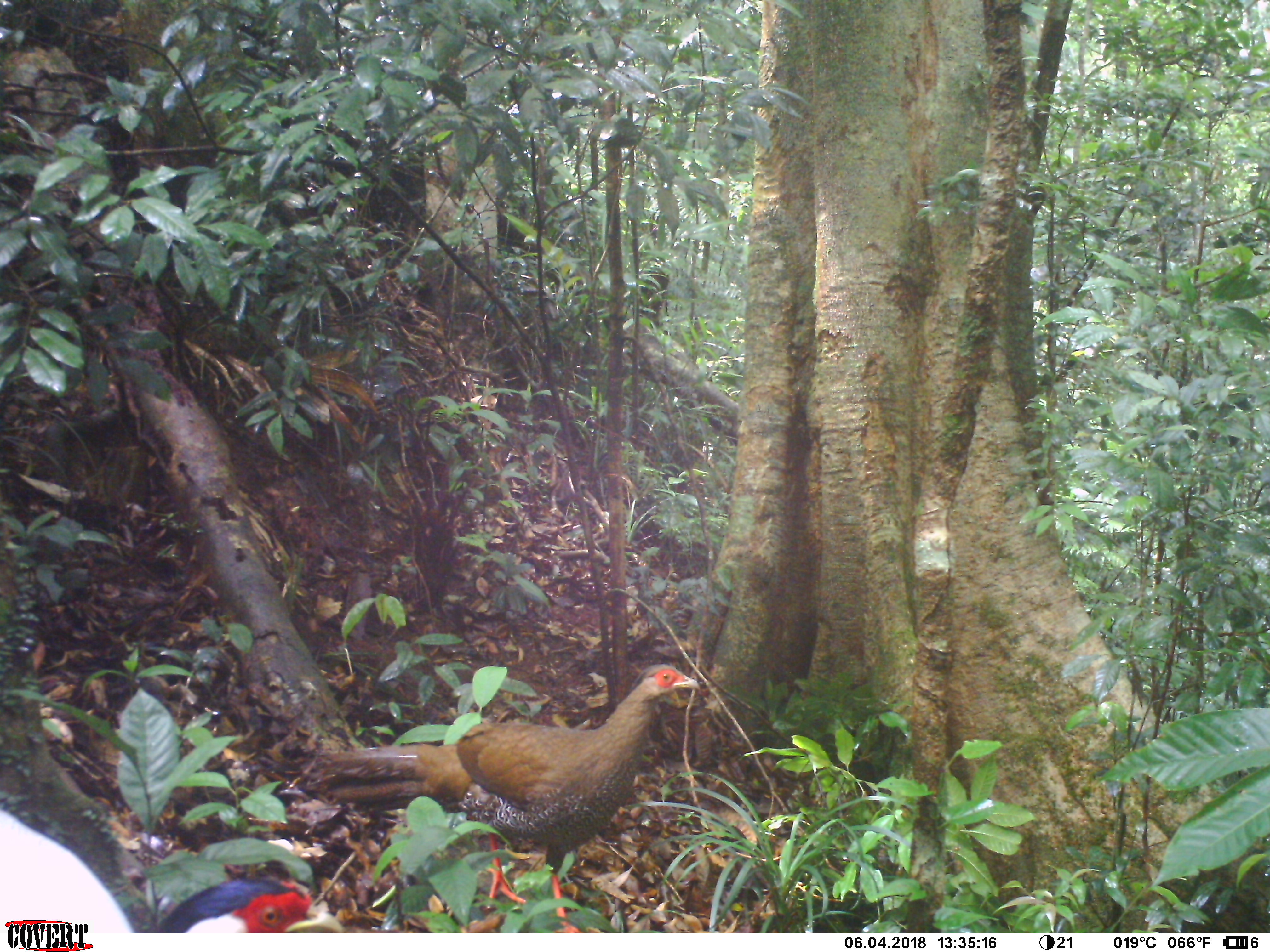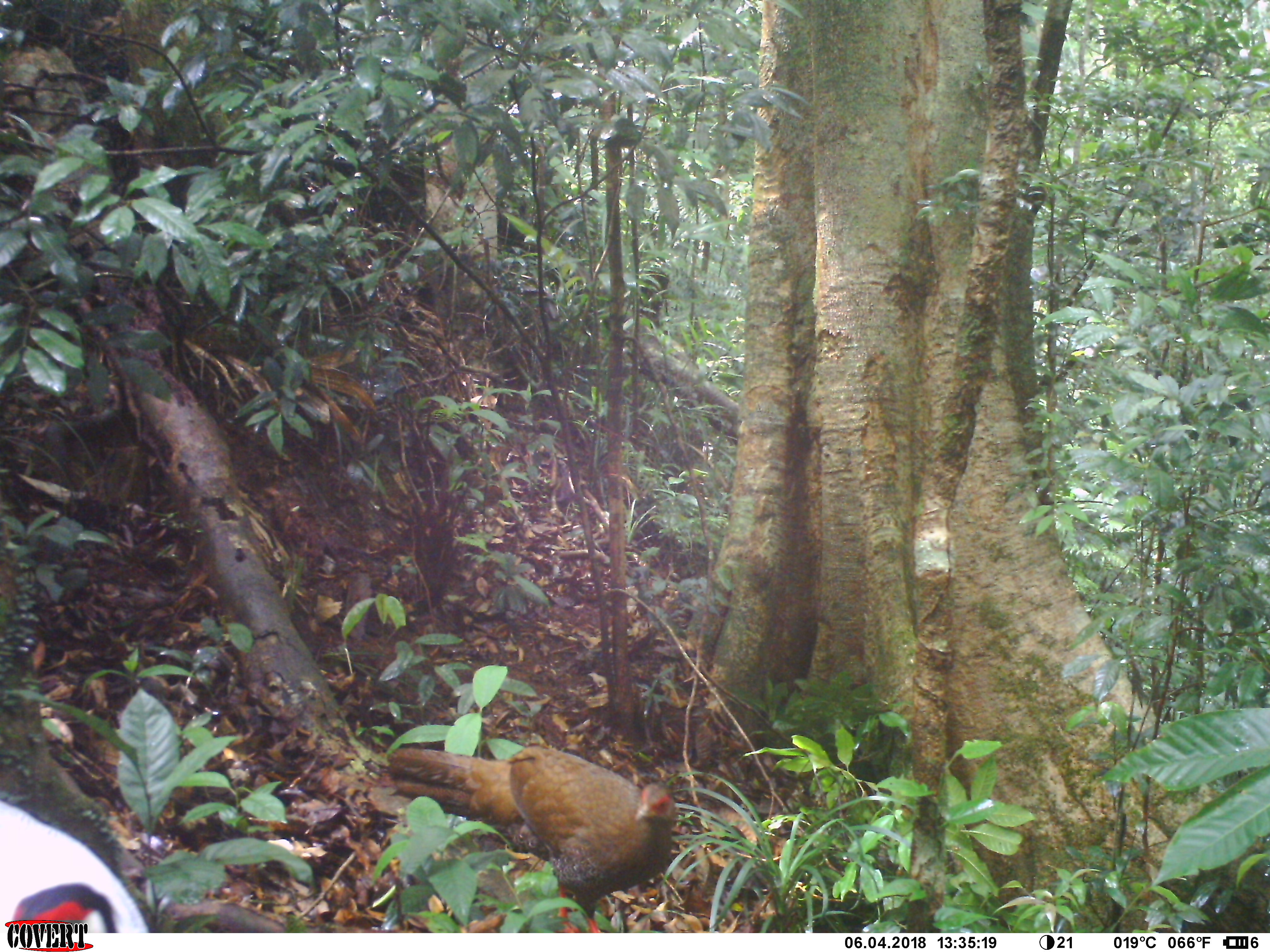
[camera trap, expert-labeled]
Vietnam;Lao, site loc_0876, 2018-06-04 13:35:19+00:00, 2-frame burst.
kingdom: Animalia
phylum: Chordata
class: Aves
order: Galliformes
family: Phasianidae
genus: Lophura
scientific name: Lophura nycthemera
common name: silver pheasant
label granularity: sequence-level